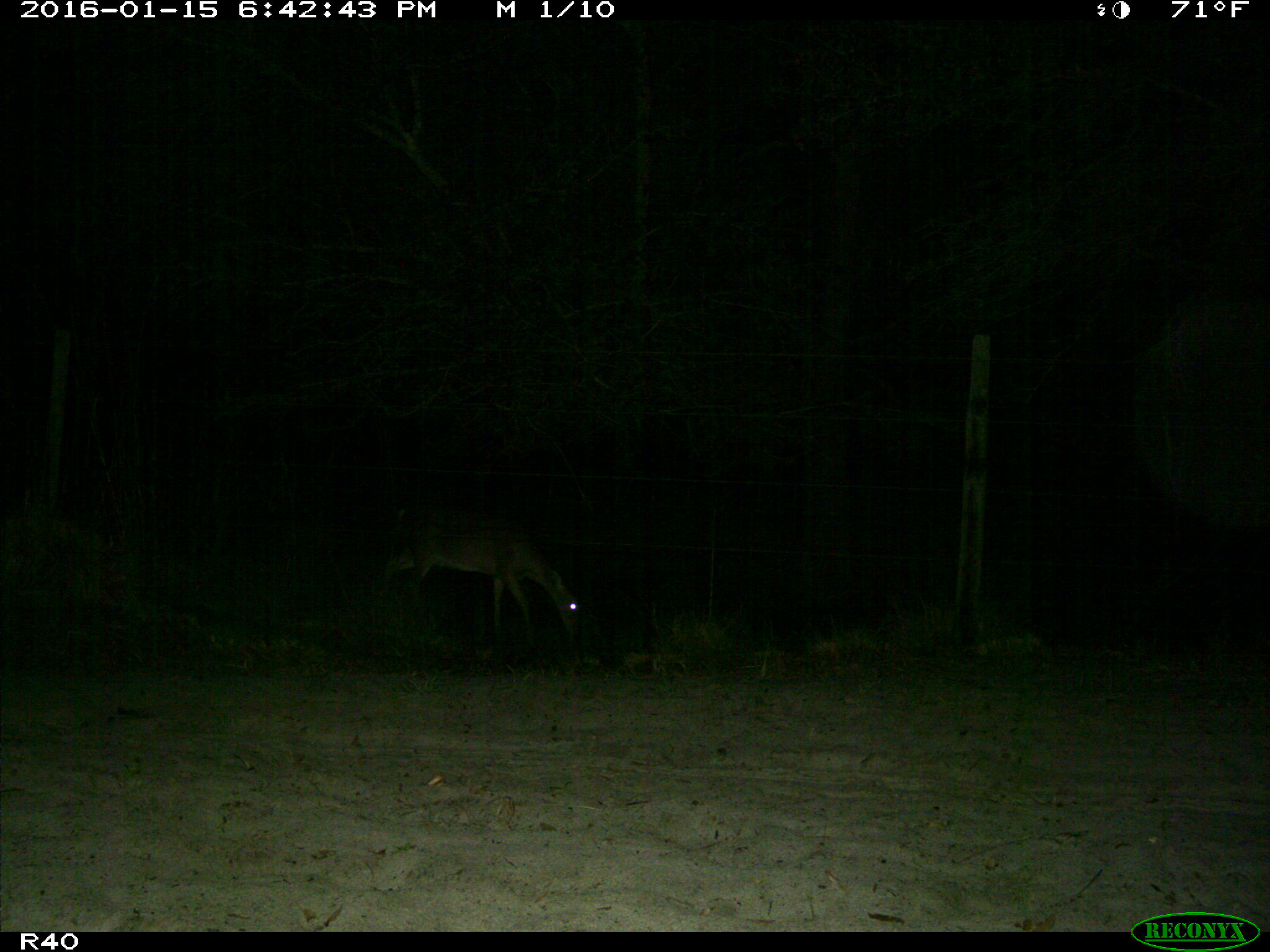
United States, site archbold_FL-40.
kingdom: Animalia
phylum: Chordata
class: Mammalia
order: Artiodactyla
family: Cervidae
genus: Odocoileus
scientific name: Odocoileus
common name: deer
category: unidentified deer